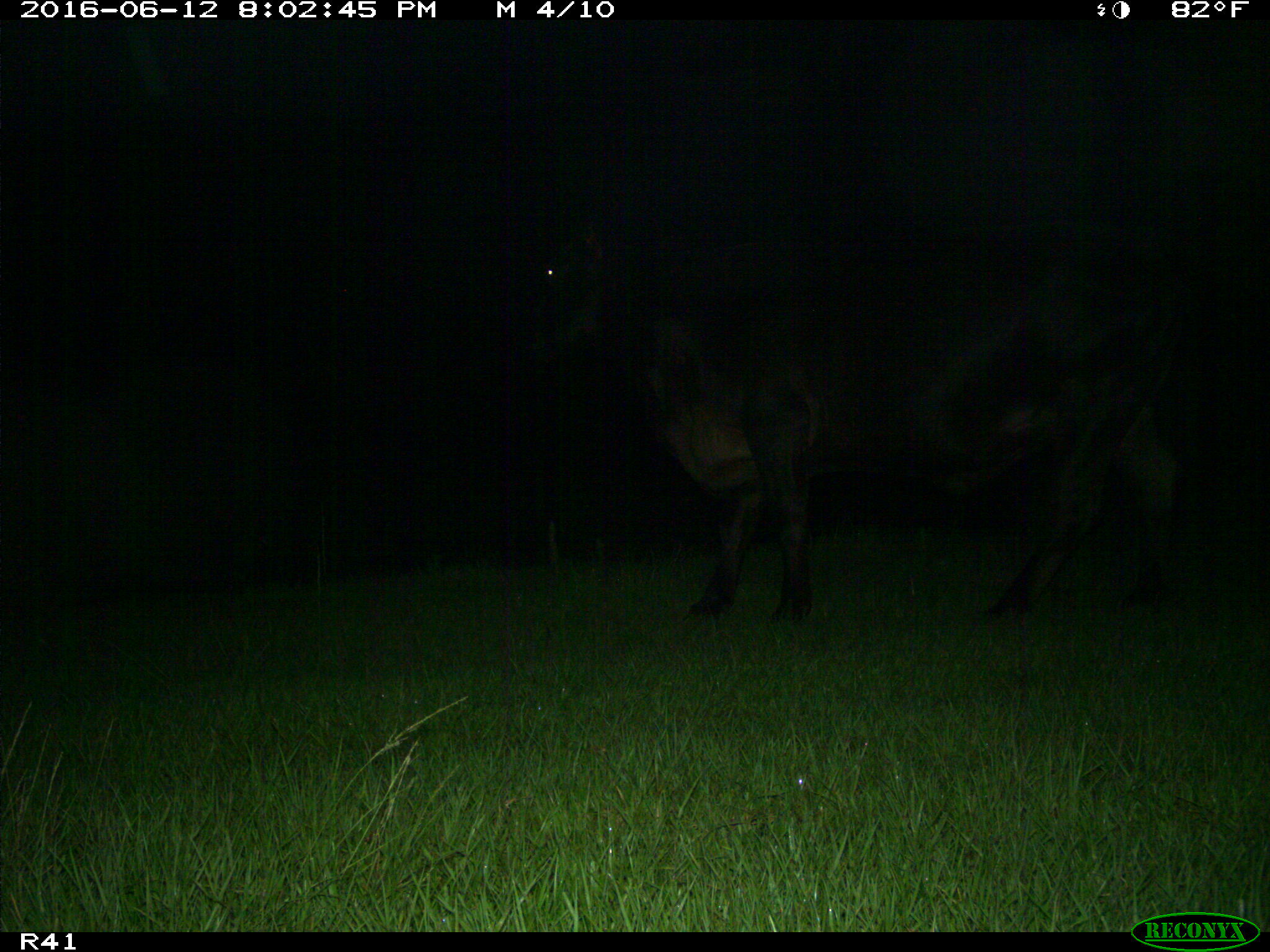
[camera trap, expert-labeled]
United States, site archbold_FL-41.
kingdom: Animalia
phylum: Chordata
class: Mammalia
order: Artiodactyla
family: Bovidae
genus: Bos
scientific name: Bos taurus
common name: domestic cow